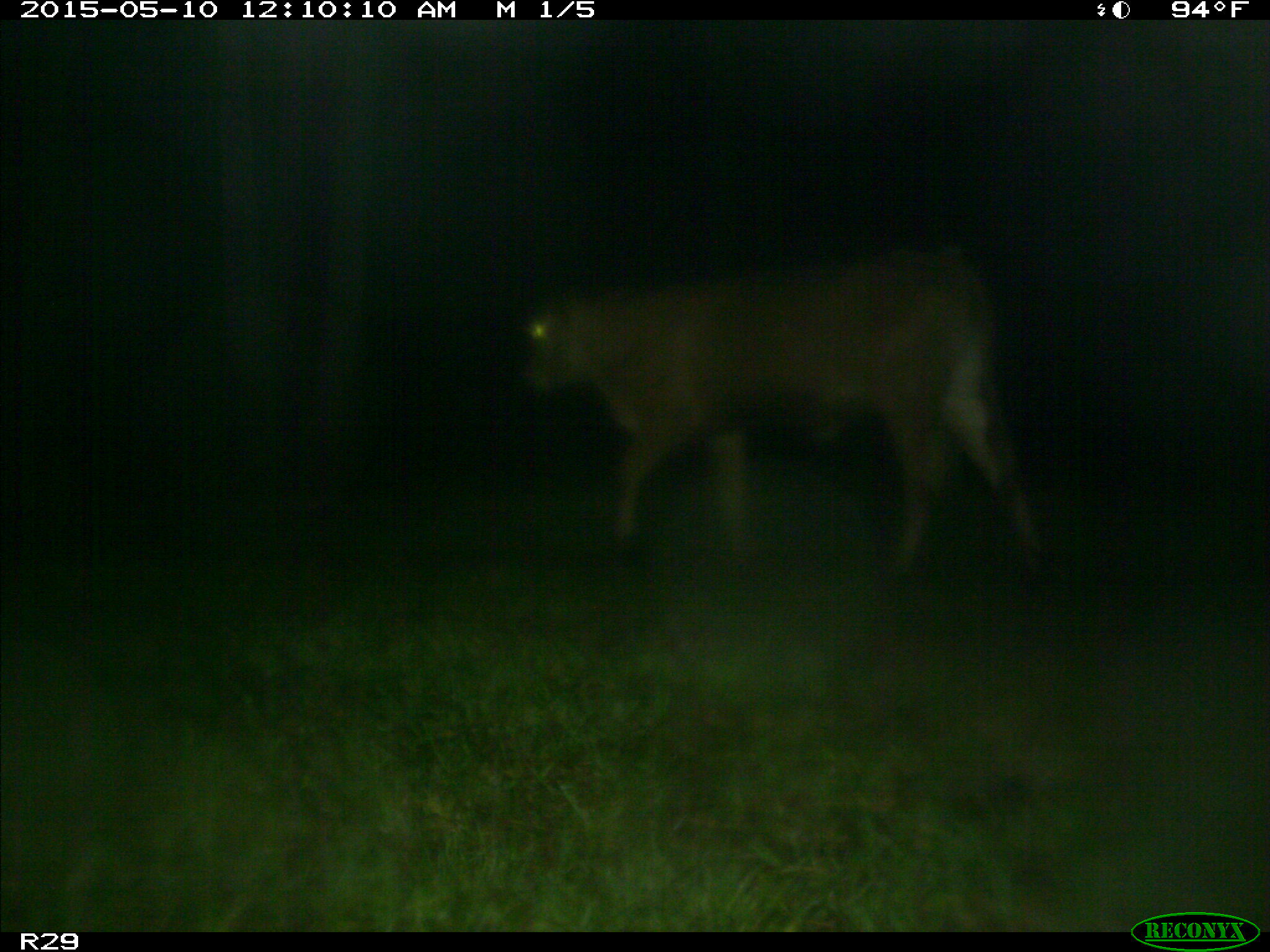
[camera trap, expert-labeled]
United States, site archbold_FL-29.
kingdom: Animalia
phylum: Chordata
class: Mammalia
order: Artiodactyla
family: Bovidae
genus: Bos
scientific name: Bos taurus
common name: domestic cow